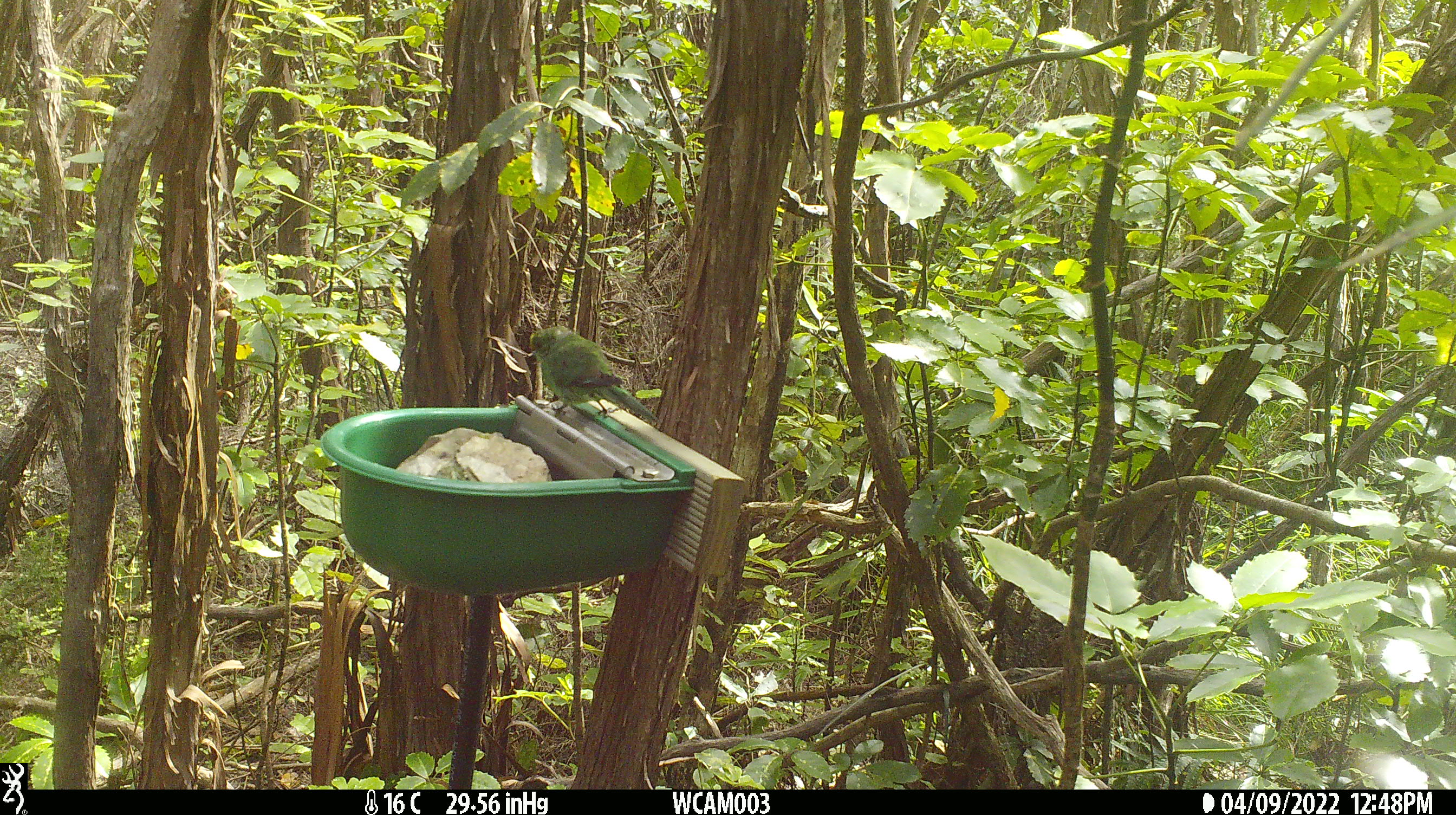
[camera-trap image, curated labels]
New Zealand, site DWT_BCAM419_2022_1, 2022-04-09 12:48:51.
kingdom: Animalia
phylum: Chordata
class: Aves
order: Psittaciformes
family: Psittaculidae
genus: Cyanoramphus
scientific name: Cyanoramphus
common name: parakeet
Parakeet (Cyanoramphus).